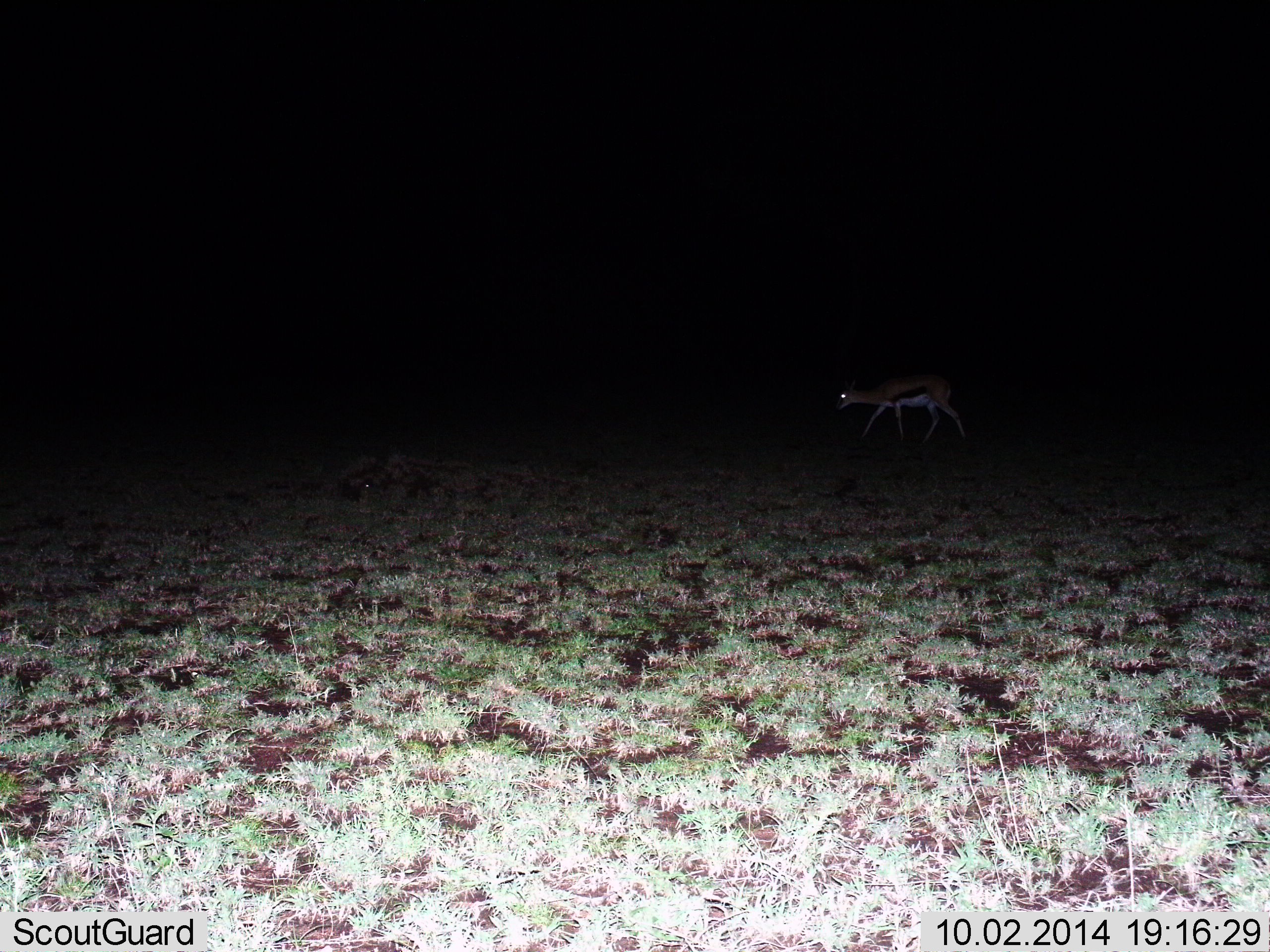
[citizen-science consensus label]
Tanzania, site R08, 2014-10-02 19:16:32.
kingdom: Animalia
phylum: Chordata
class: Mammalia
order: Artiodactyla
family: Bovidae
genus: Eudorcas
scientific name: Eudorcas thomsonii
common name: thomson's gazelle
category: gazellethomsons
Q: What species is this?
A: Gazellethomsons (thomson's gazelle) (Eudorcas thomsonii).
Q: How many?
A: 1.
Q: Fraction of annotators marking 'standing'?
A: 20%.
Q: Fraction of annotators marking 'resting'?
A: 0%.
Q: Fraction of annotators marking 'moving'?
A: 80%.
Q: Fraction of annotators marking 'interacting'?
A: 0%.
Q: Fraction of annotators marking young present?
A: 0%.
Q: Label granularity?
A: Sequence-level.